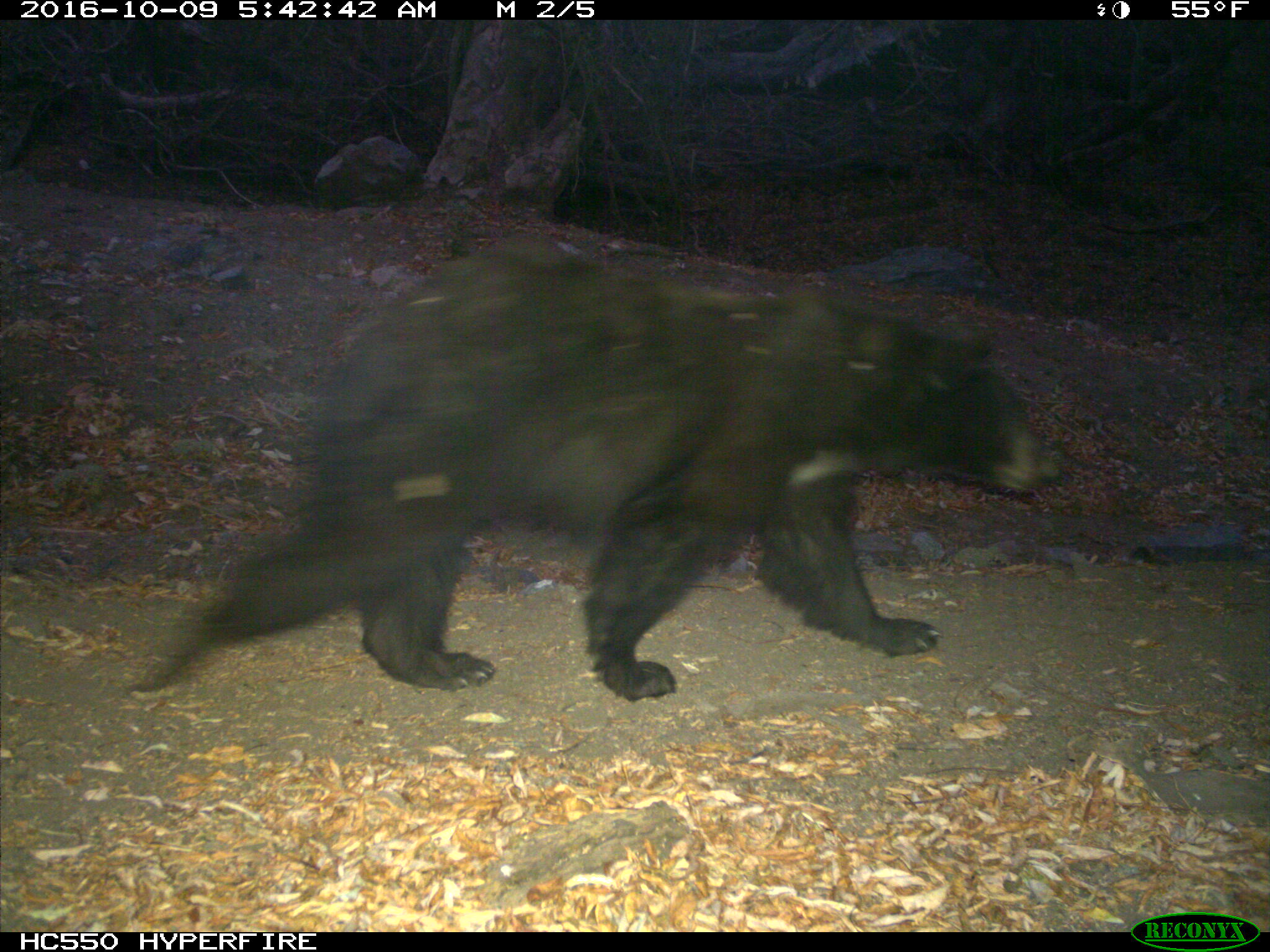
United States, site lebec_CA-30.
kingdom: Animalia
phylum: Chordata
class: Mammalia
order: Carnivora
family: Ursidae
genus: Ursus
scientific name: Ursus americanus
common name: american black bear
Ursus americanus (american black bear).